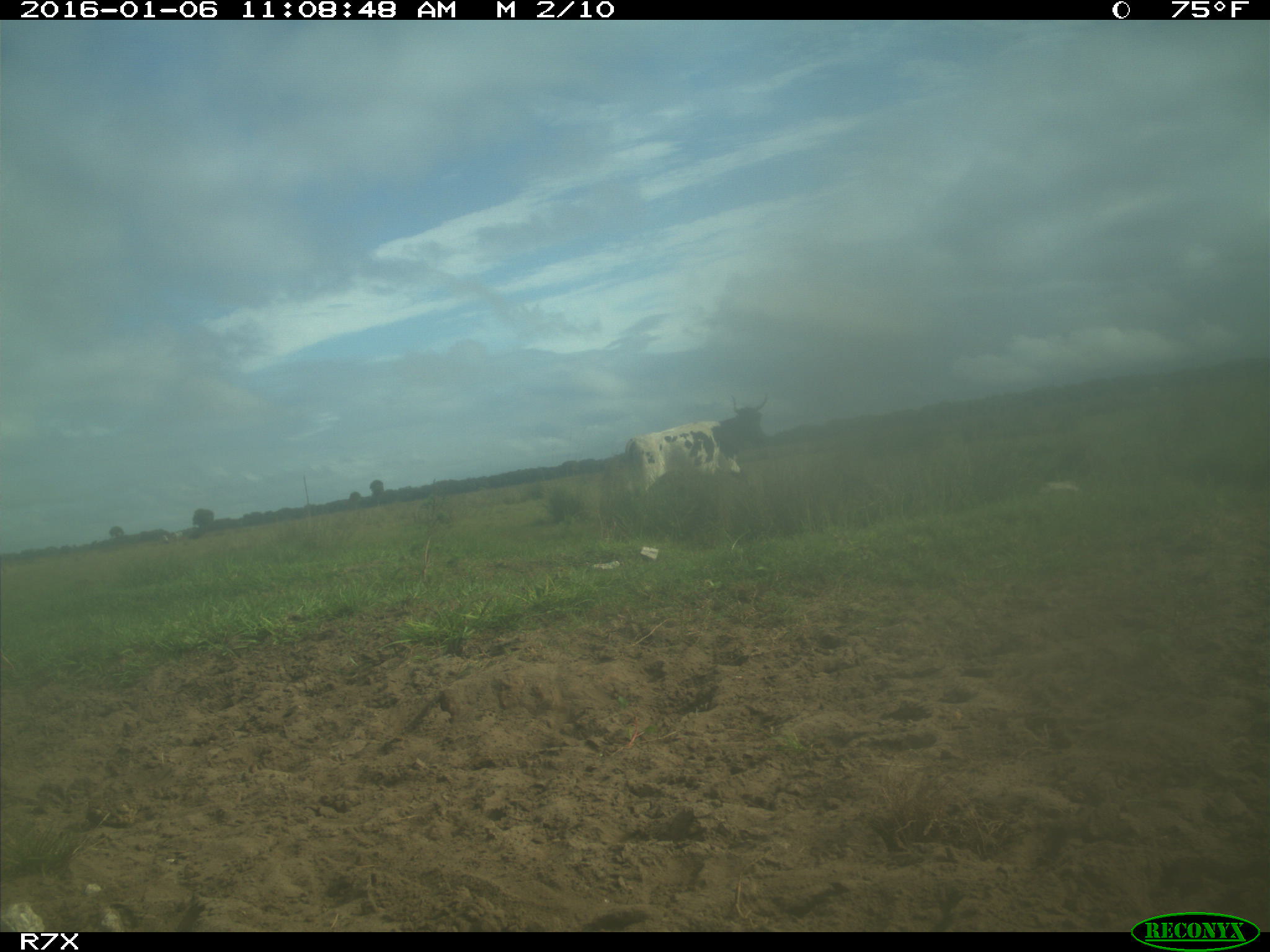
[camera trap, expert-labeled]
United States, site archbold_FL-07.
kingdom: Animalia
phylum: Chordata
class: Mammalia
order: Artiodactyla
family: Bovidae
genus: Bos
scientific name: Bos taurus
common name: domestic cow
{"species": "Bos taurus (domestic cow)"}